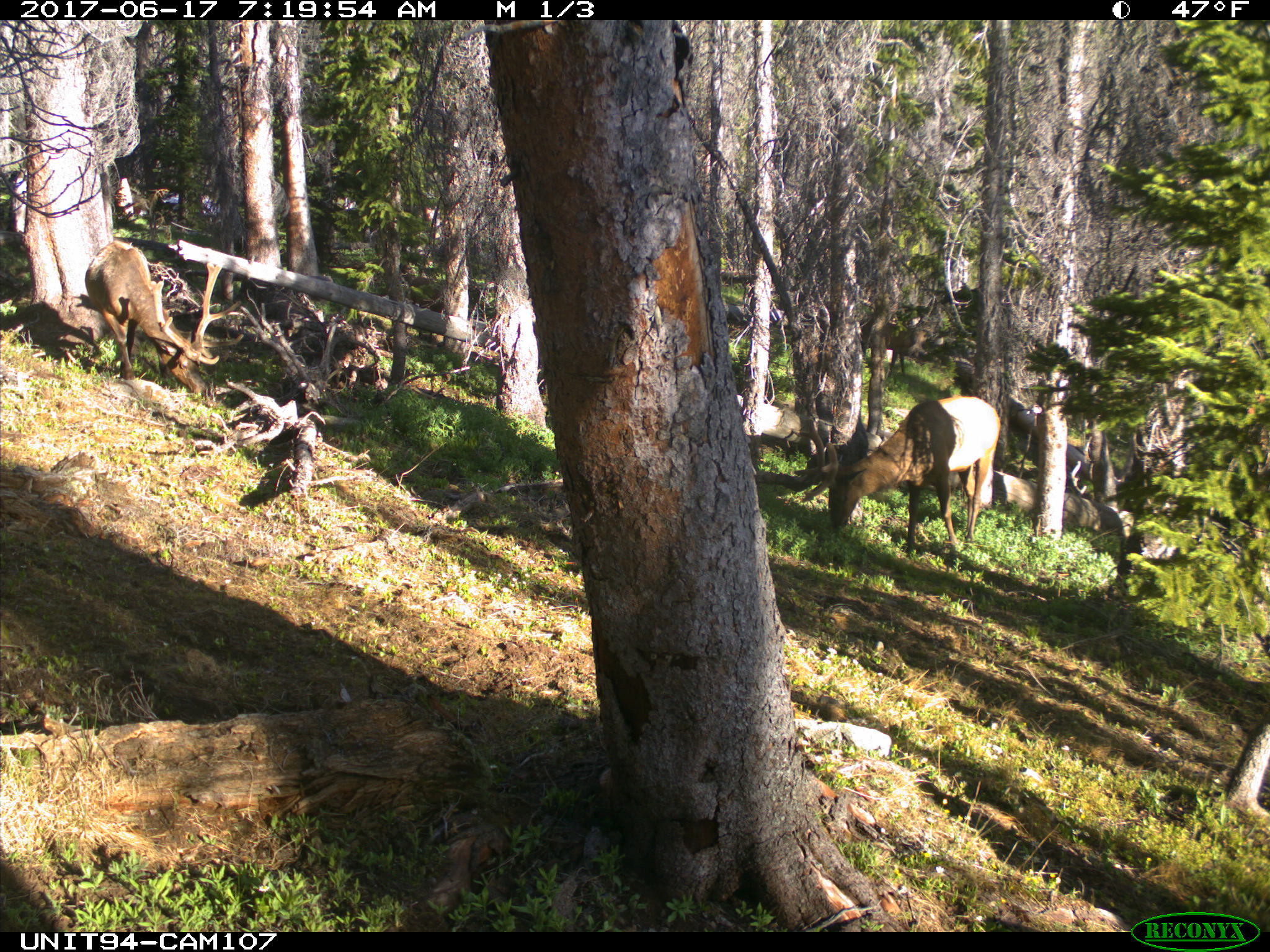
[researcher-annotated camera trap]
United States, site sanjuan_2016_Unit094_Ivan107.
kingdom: Animalia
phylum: Chordata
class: Mammalia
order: Artiodactyla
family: Cervidae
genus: Cervus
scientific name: Cervus elaphus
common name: red deer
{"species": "Cervus elaphus (red deer)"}